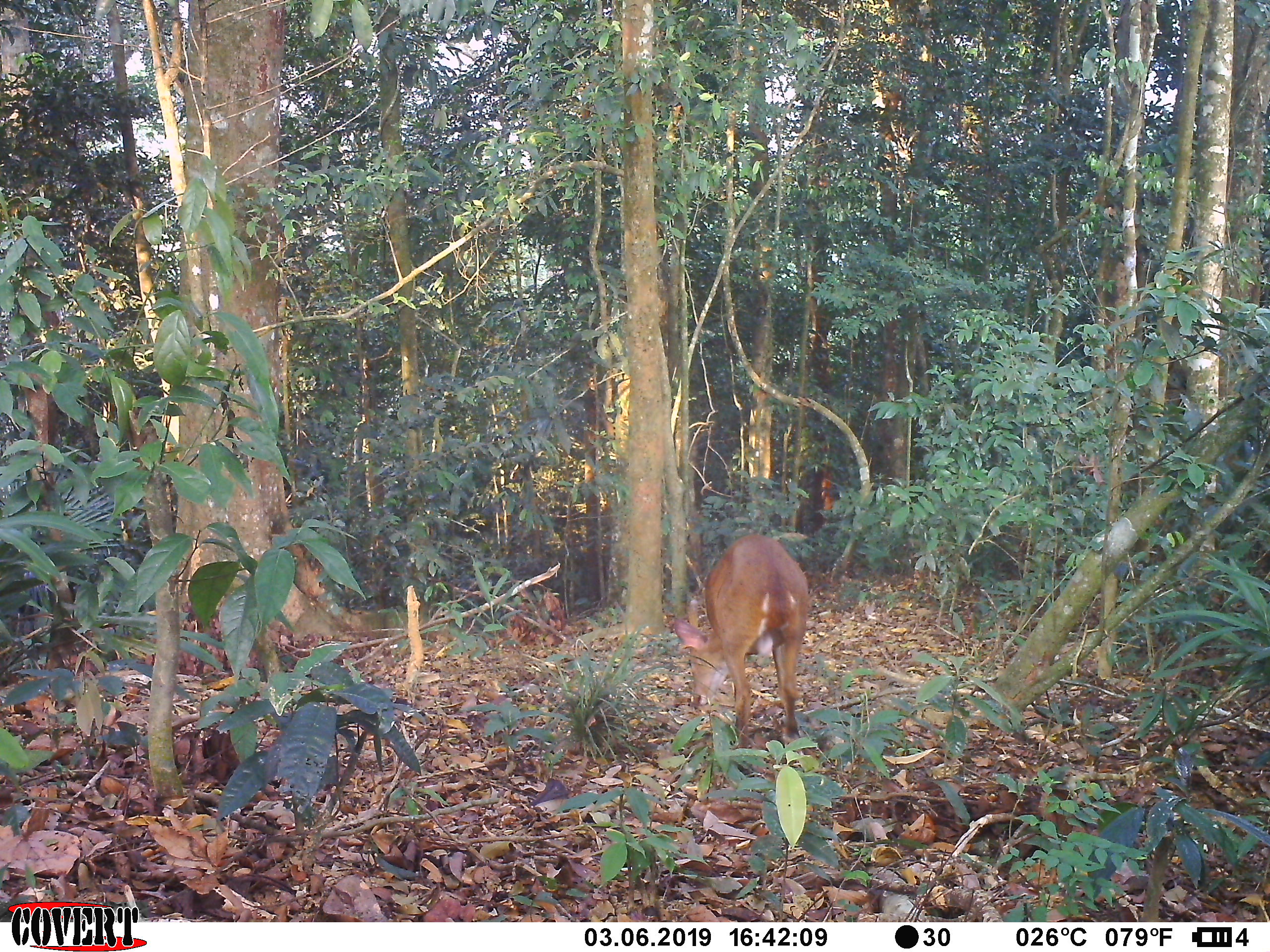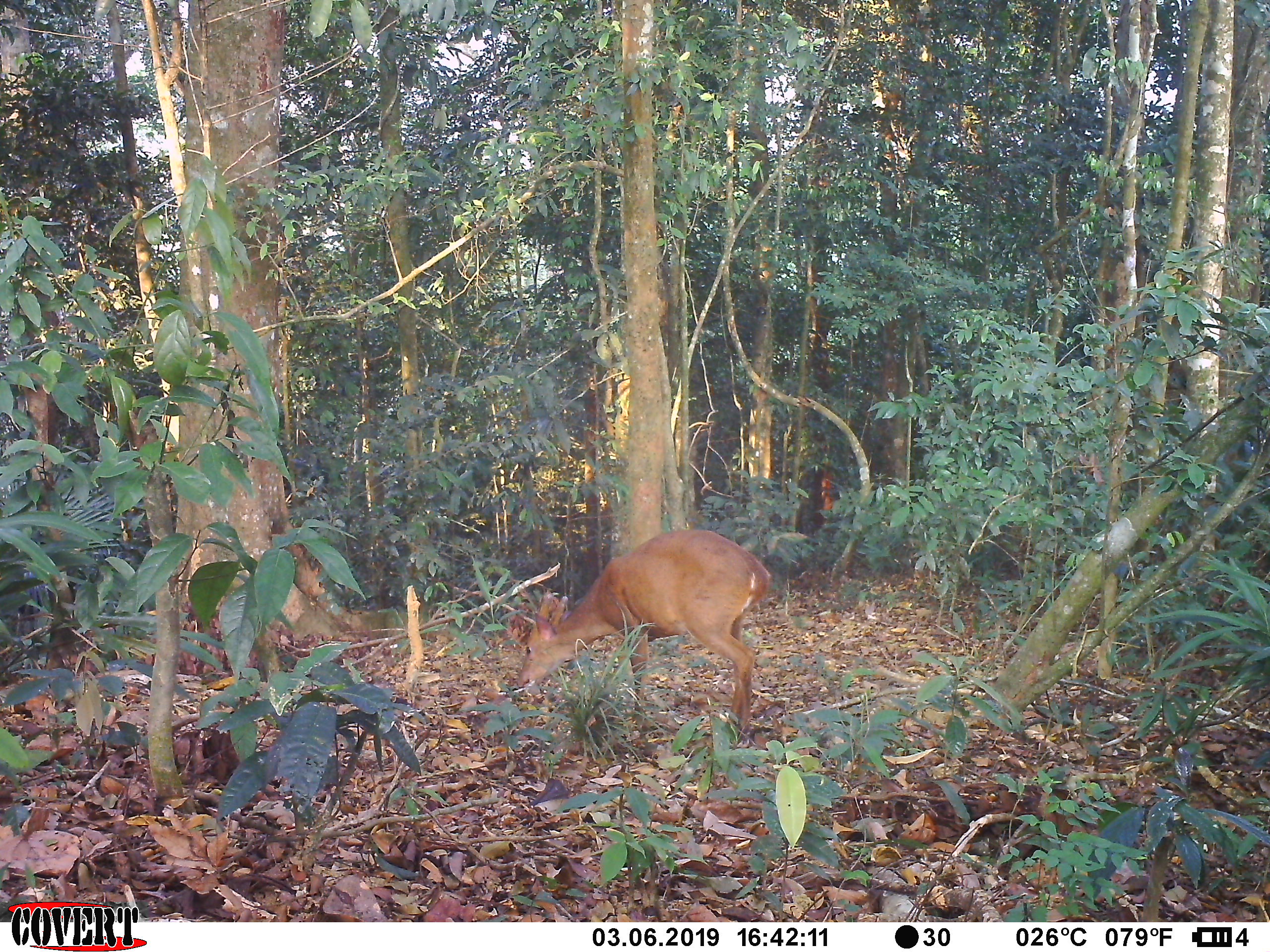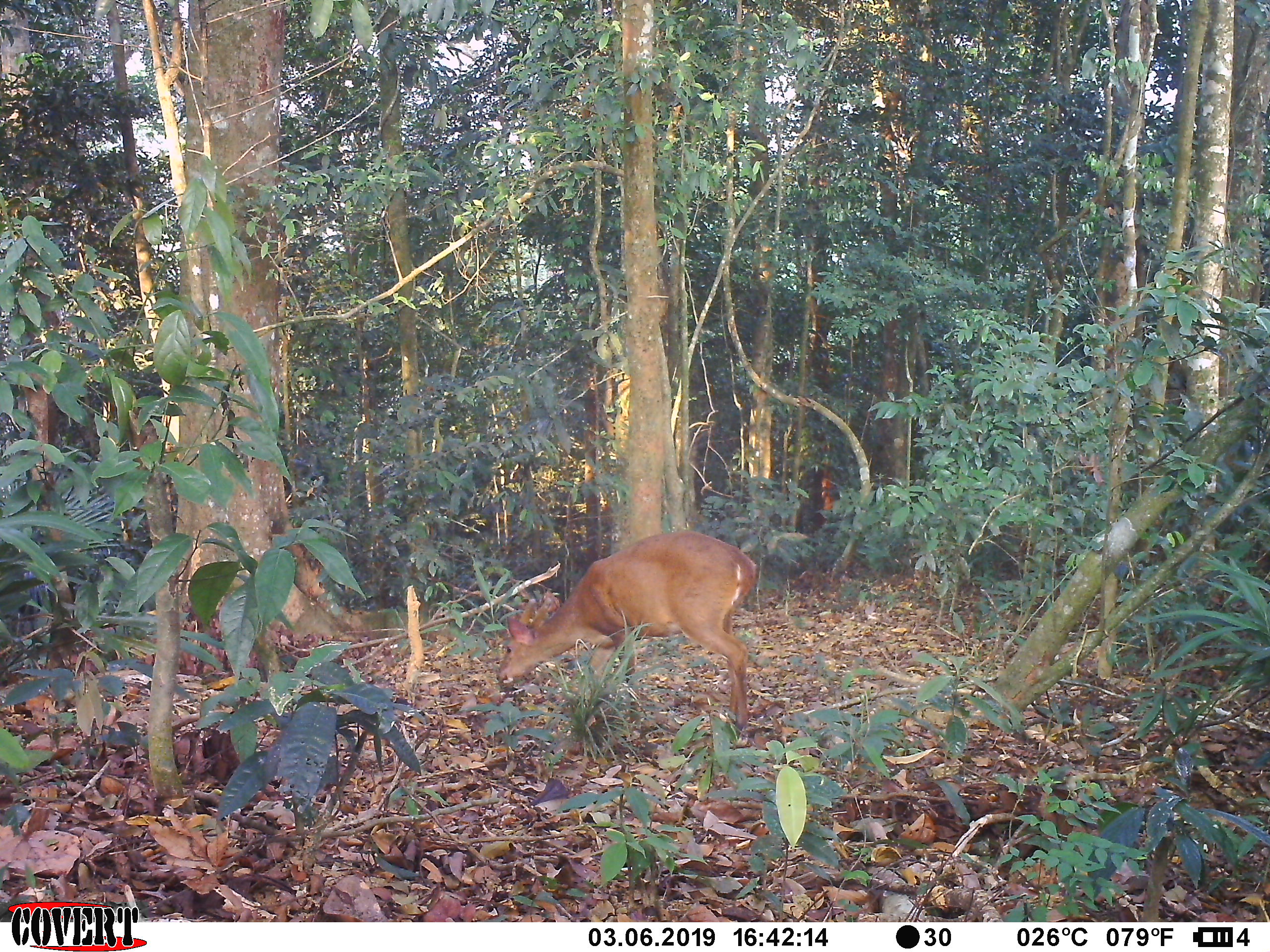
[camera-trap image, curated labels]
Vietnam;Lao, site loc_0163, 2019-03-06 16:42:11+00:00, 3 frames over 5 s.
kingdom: Animalia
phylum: Chordata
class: Mammalia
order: Artiodactyla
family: Cervidae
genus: Muntiacus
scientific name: Muntiacus vuquangensis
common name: large-antlered muntjac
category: large antlered muntjac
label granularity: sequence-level